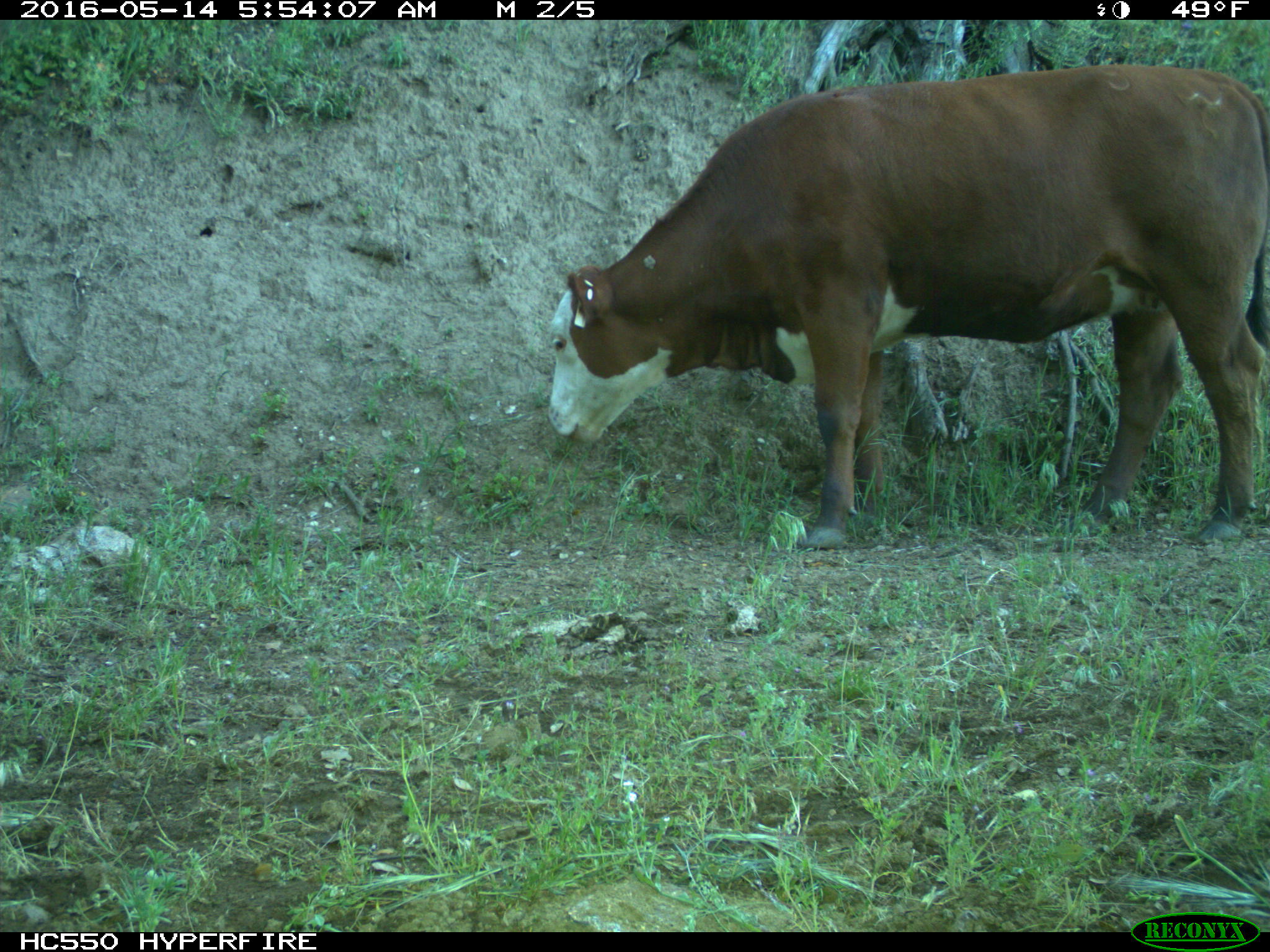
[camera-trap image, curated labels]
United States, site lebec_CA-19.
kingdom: Animalia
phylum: Chordata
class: Mammalia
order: Artiodactyla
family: Bovidae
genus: Bos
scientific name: Bos taurus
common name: domestic cow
Bos taurus (domestic cow).